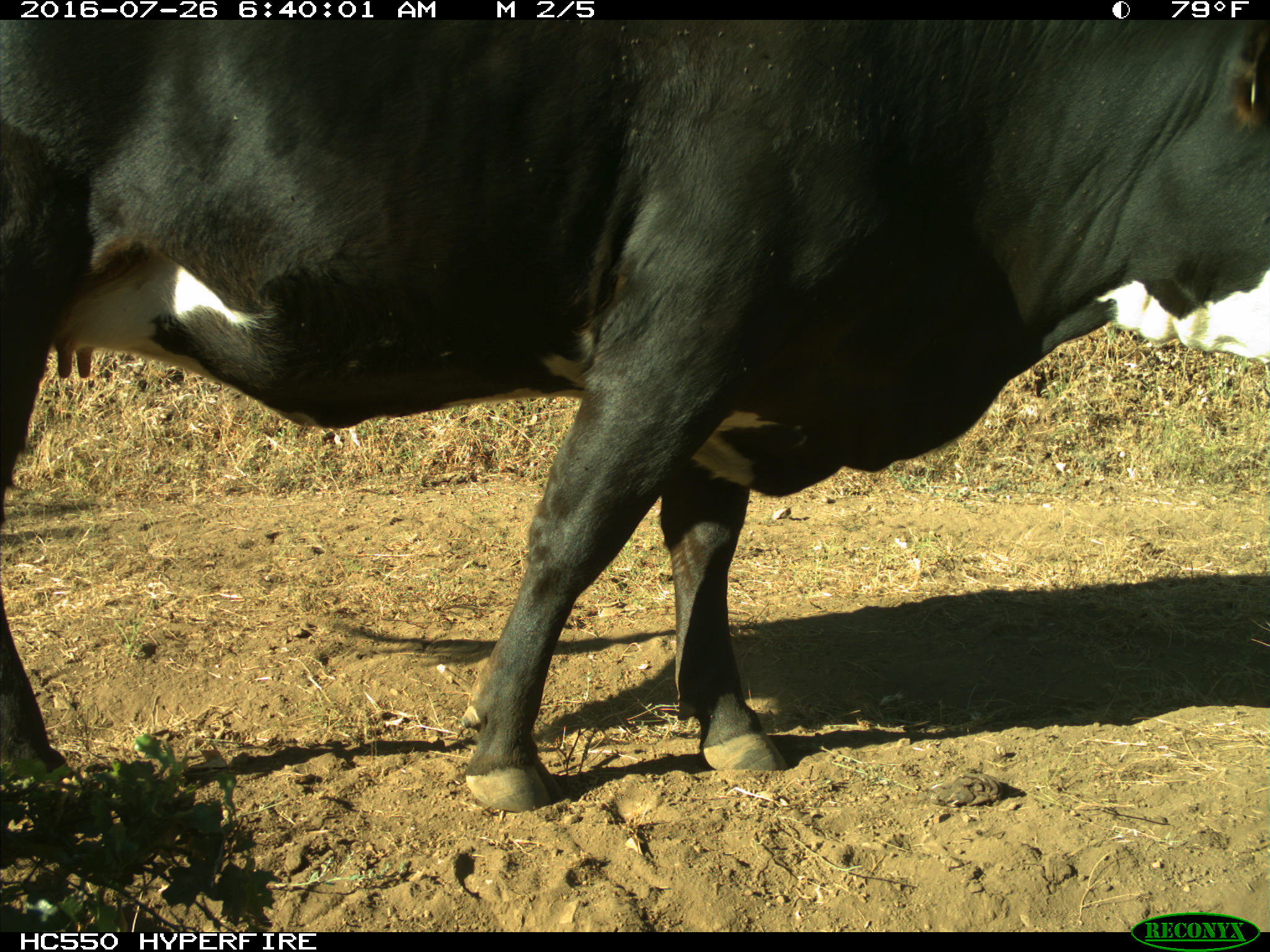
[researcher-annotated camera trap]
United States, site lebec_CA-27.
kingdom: Animalia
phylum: Chordata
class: Mammalia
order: Artiodactyla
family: Bovidae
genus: Bos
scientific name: Bos taurus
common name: domestic cow